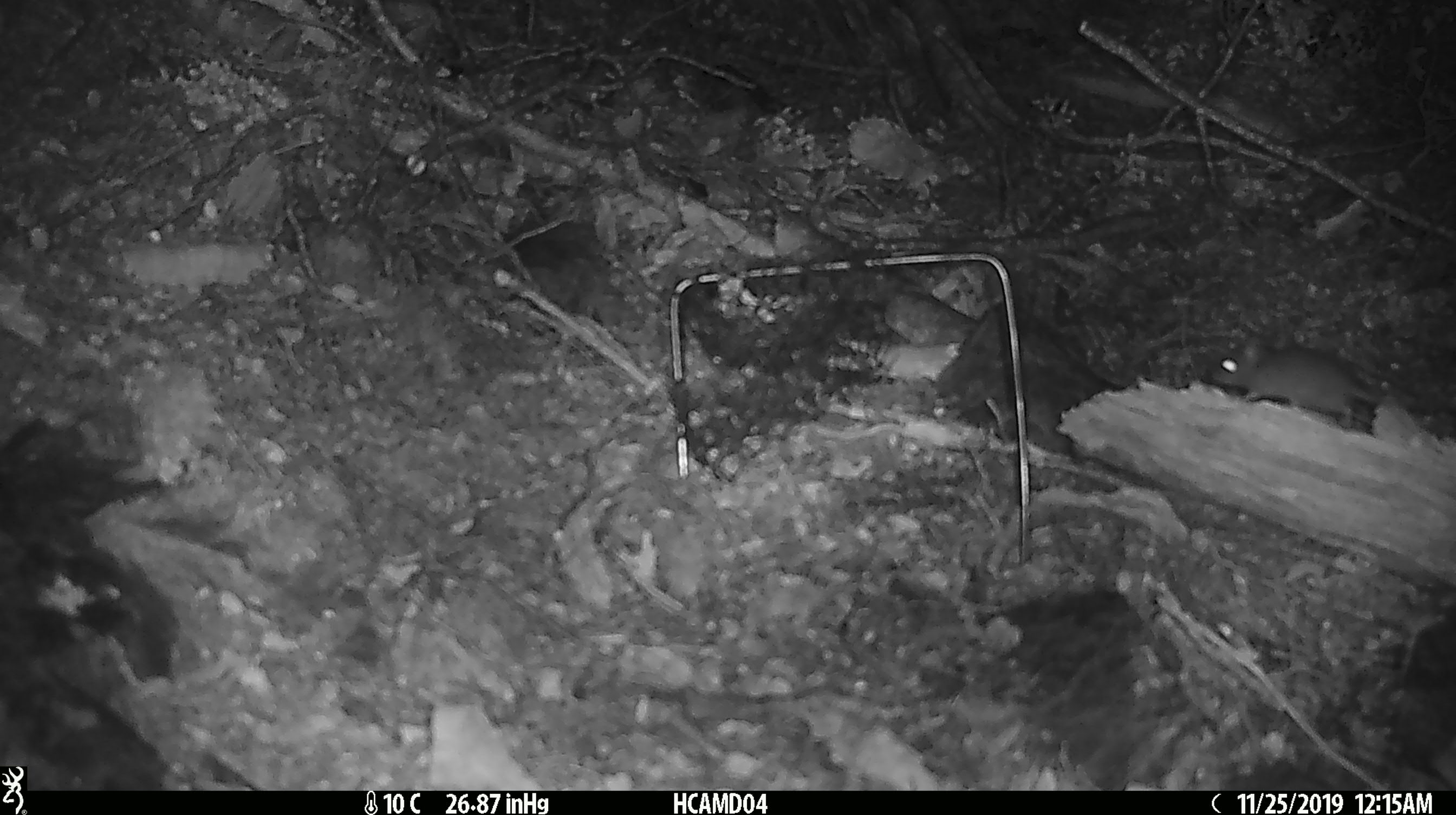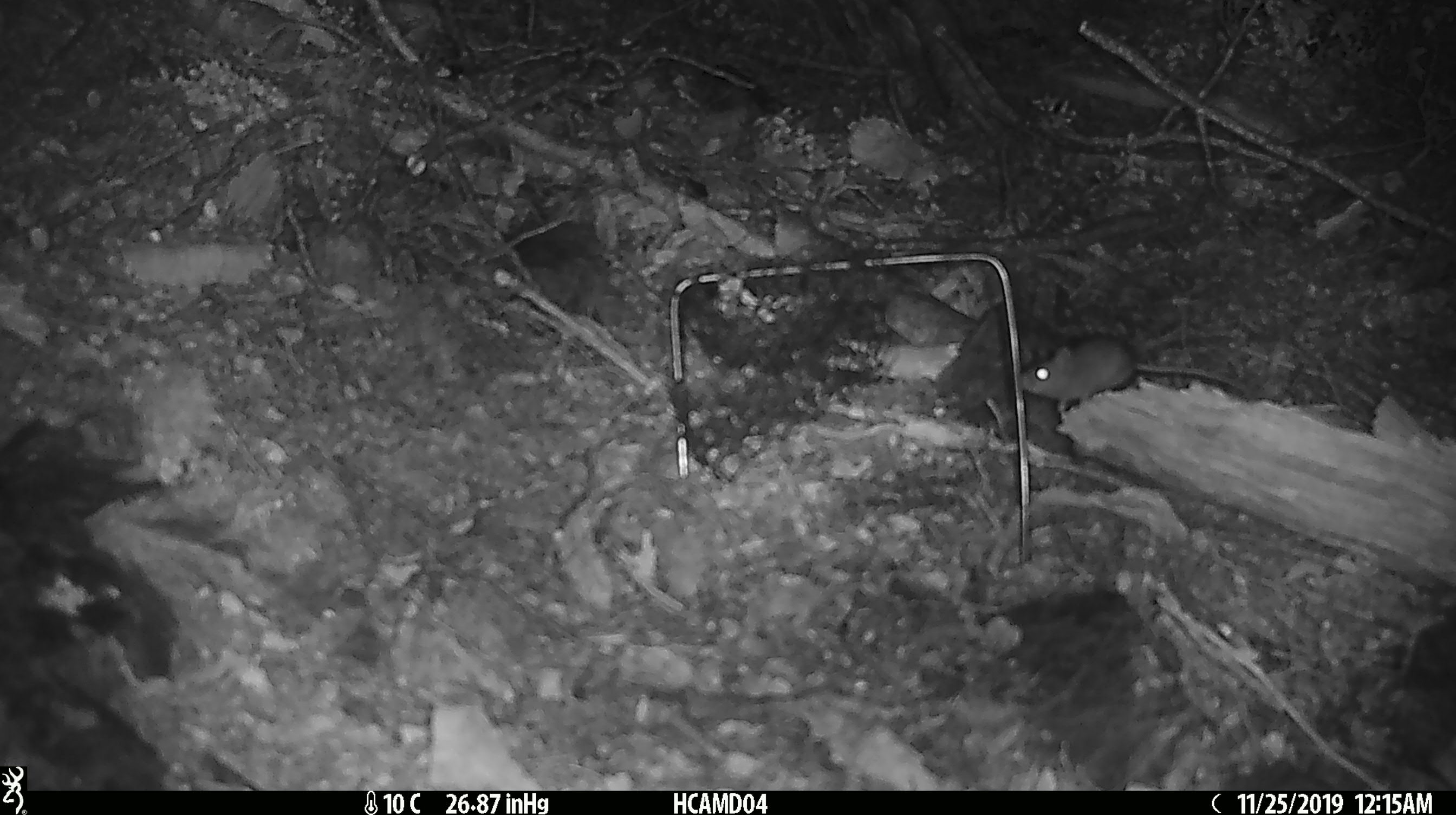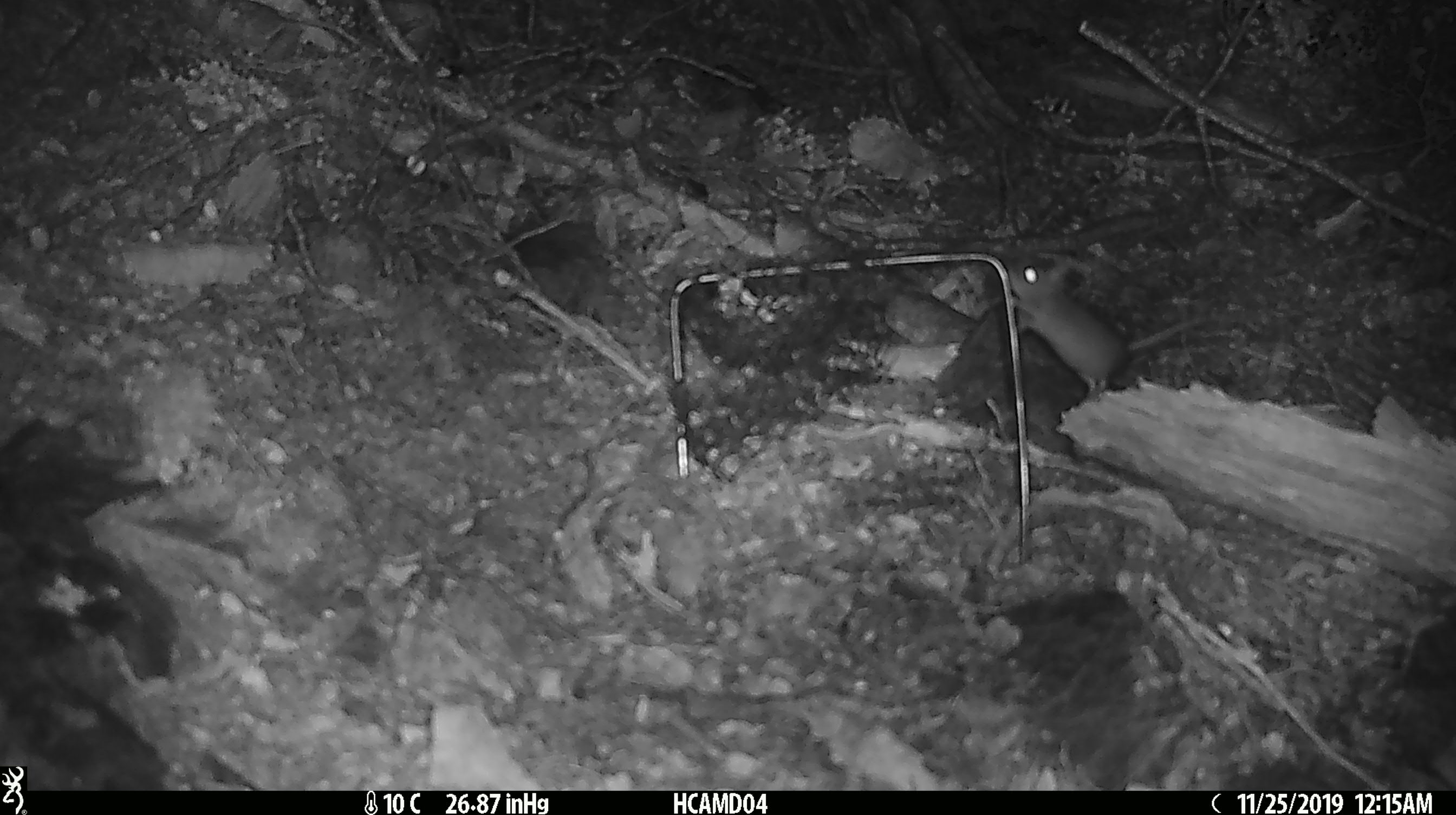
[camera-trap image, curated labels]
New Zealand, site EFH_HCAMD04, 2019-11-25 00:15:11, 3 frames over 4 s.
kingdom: Animalia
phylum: Chordata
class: Mammalia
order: Rodentia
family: Muridae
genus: Mus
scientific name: Mus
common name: mouse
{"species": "mouse (Mus)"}